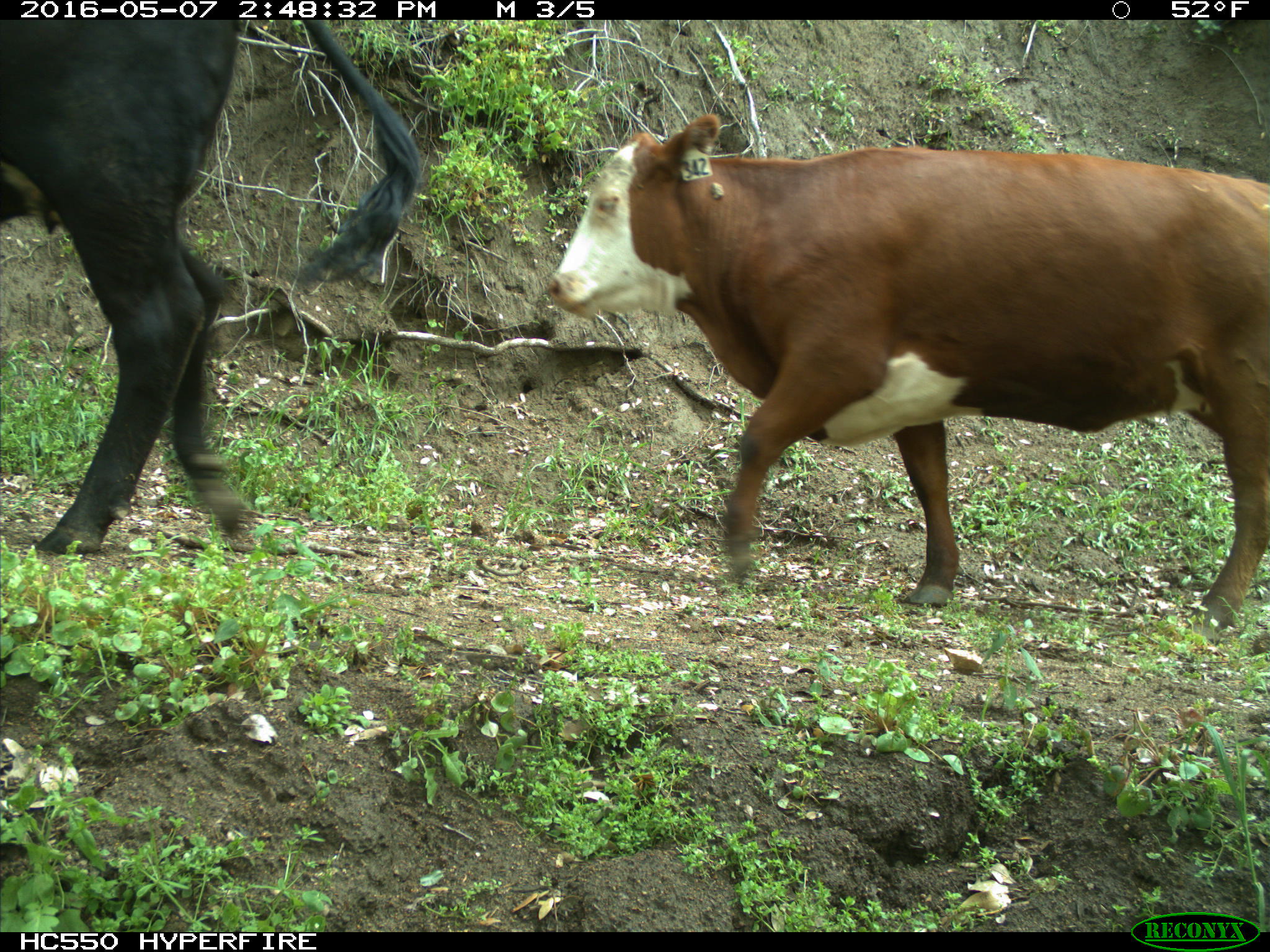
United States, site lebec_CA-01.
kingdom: Animalia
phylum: Chordata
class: Mammalia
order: Artiodactyla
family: Bovidae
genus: Bos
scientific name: Bos taurus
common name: domestic cow